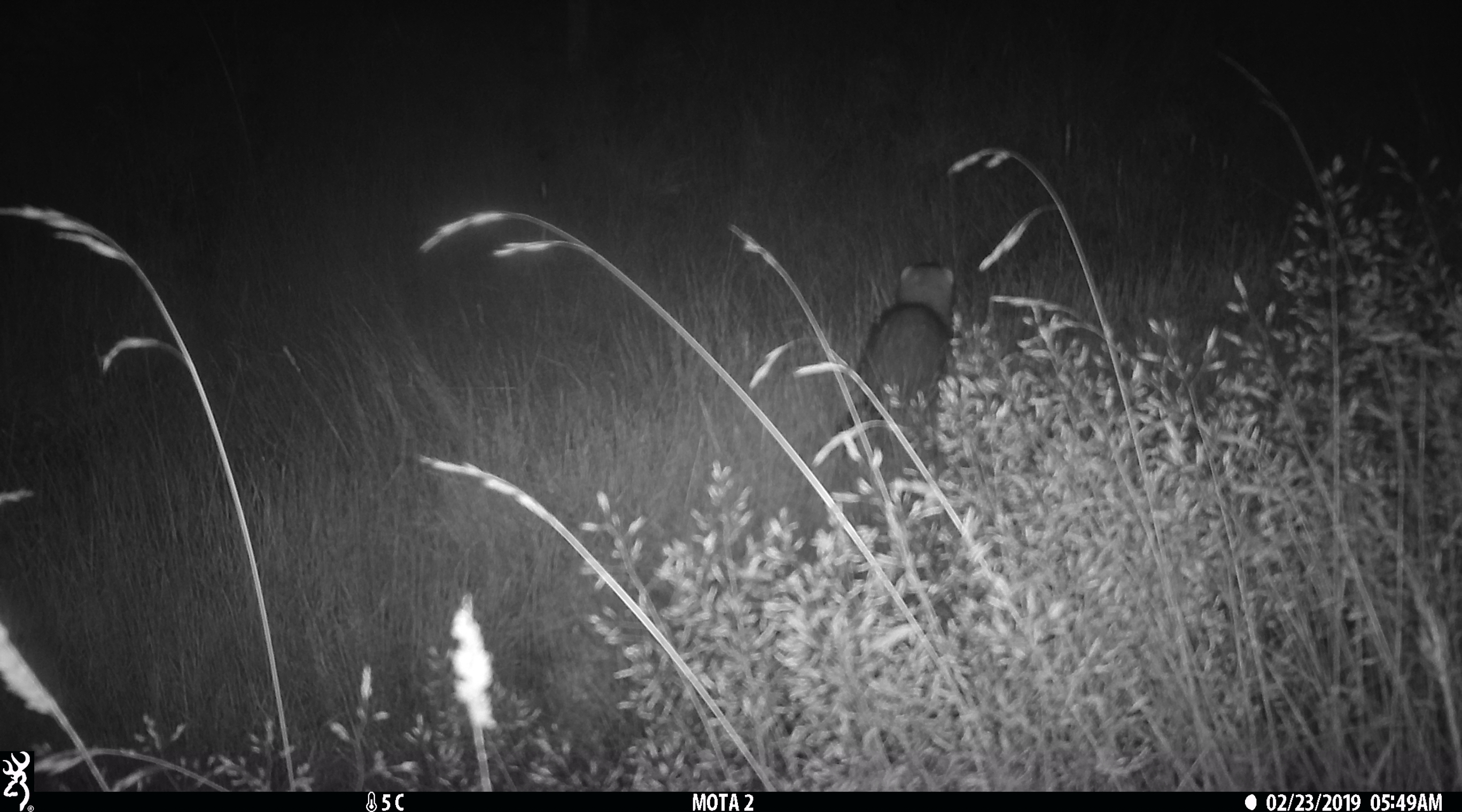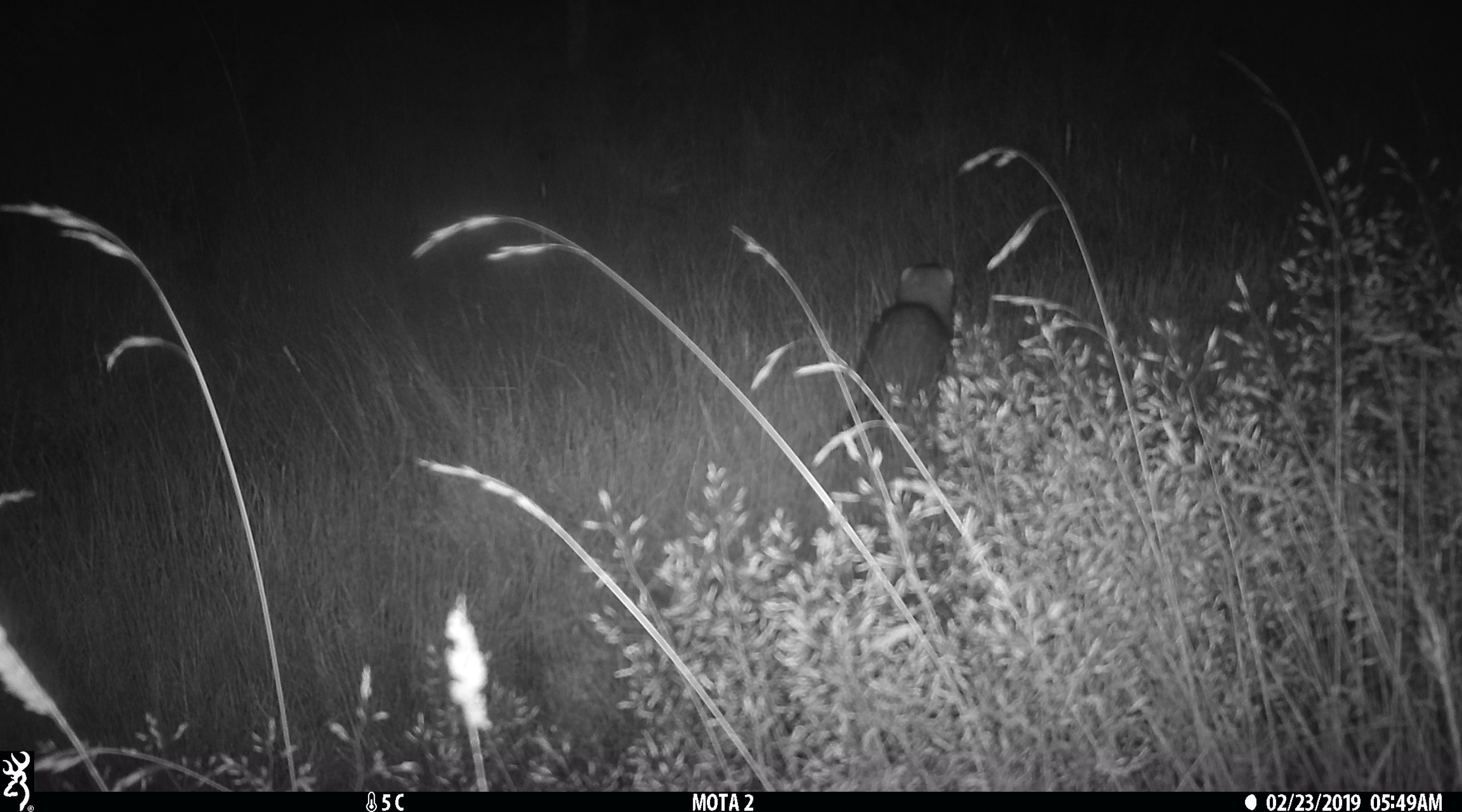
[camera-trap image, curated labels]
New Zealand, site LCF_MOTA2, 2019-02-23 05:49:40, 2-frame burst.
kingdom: Animalia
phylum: Chordata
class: Mammalia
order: Carnivora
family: Mustelidae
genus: Mustela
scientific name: Mustela furo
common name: ferret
Ferret (Mustela furo).